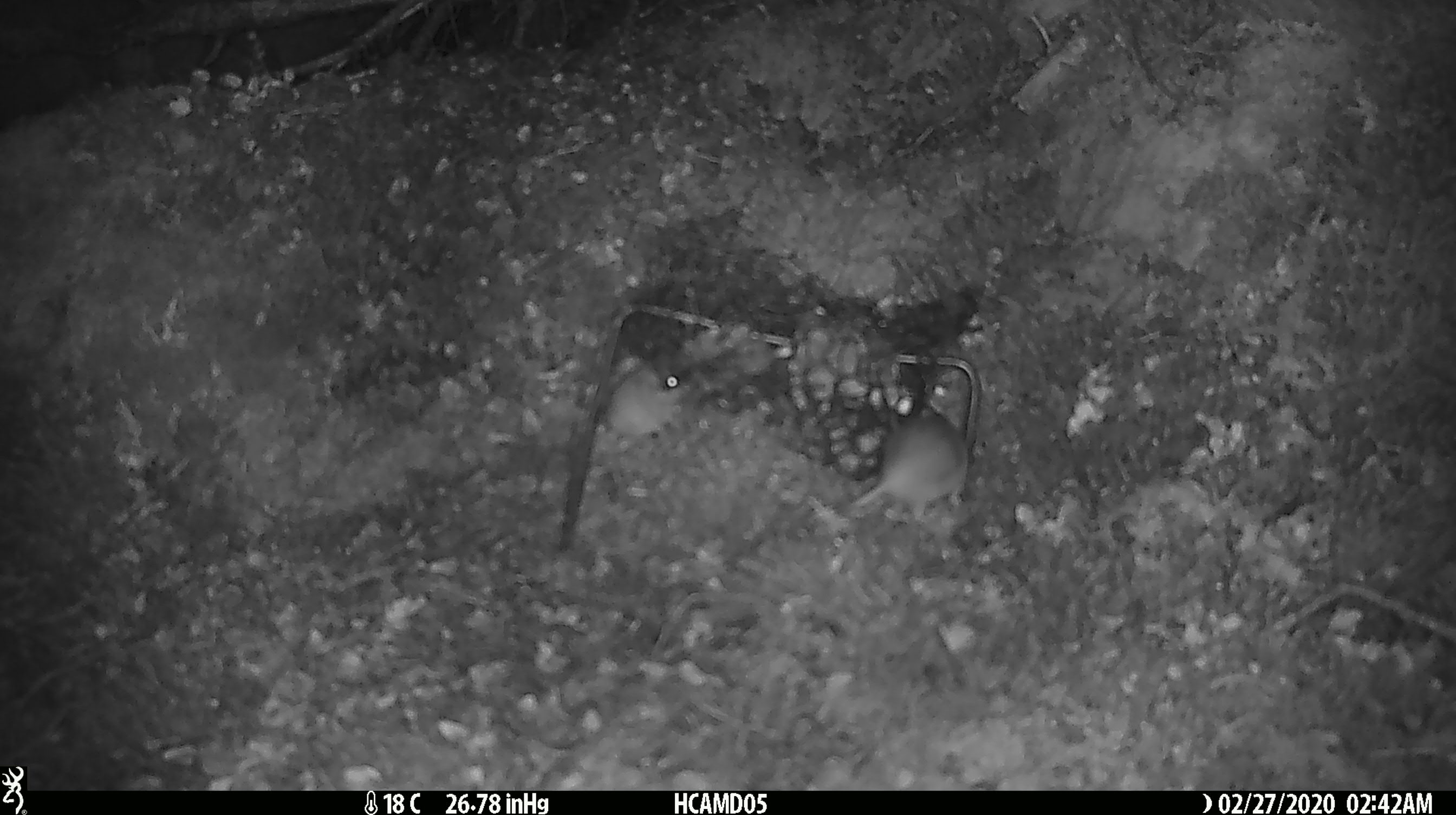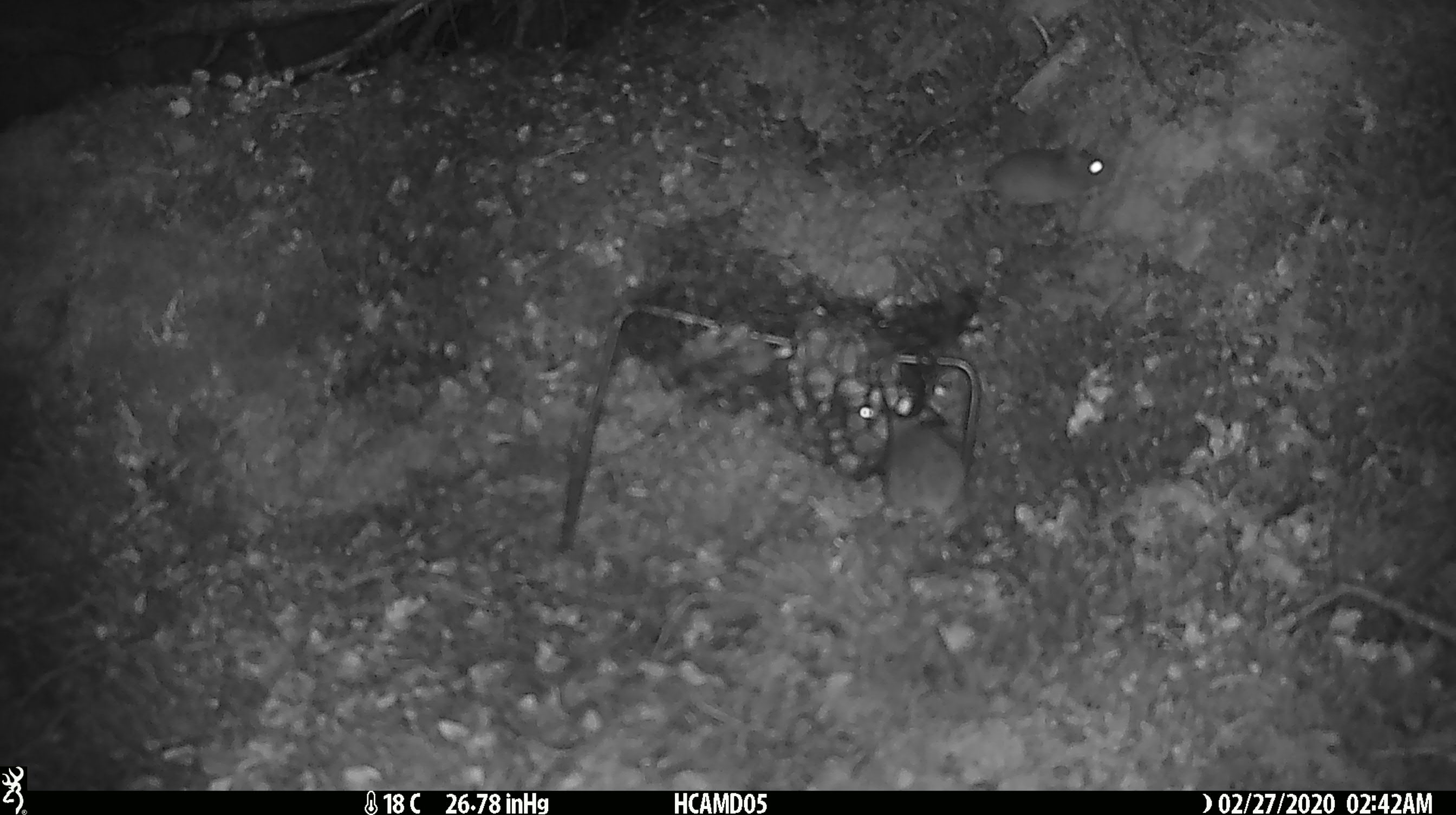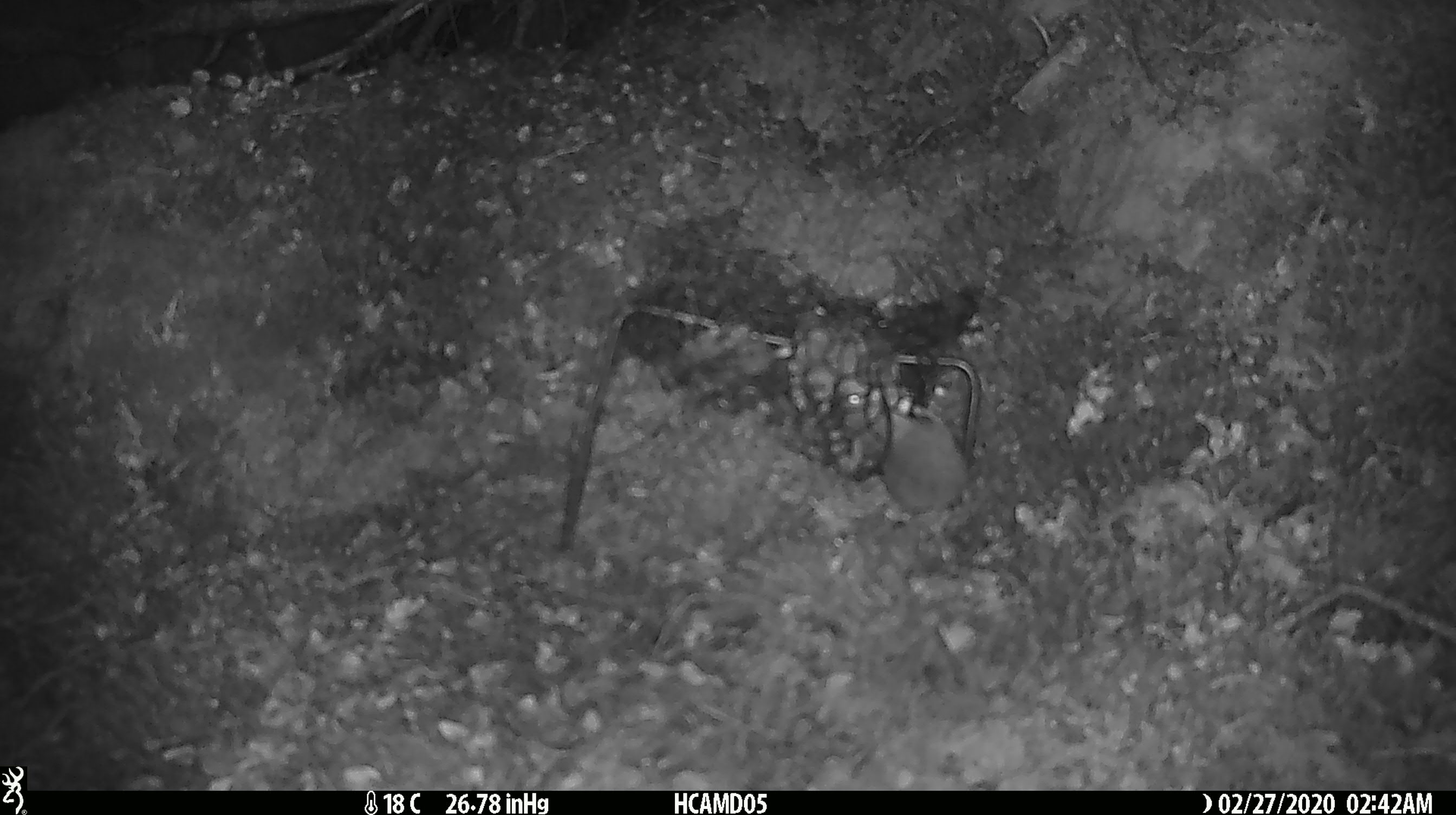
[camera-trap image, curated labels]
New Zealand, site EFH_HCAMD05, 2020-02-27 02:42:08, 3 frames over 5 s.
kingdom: Animalia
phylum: Chordata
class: Mammalia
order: Rodentia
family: Muridae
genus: Mus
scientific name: Mus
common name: mouse